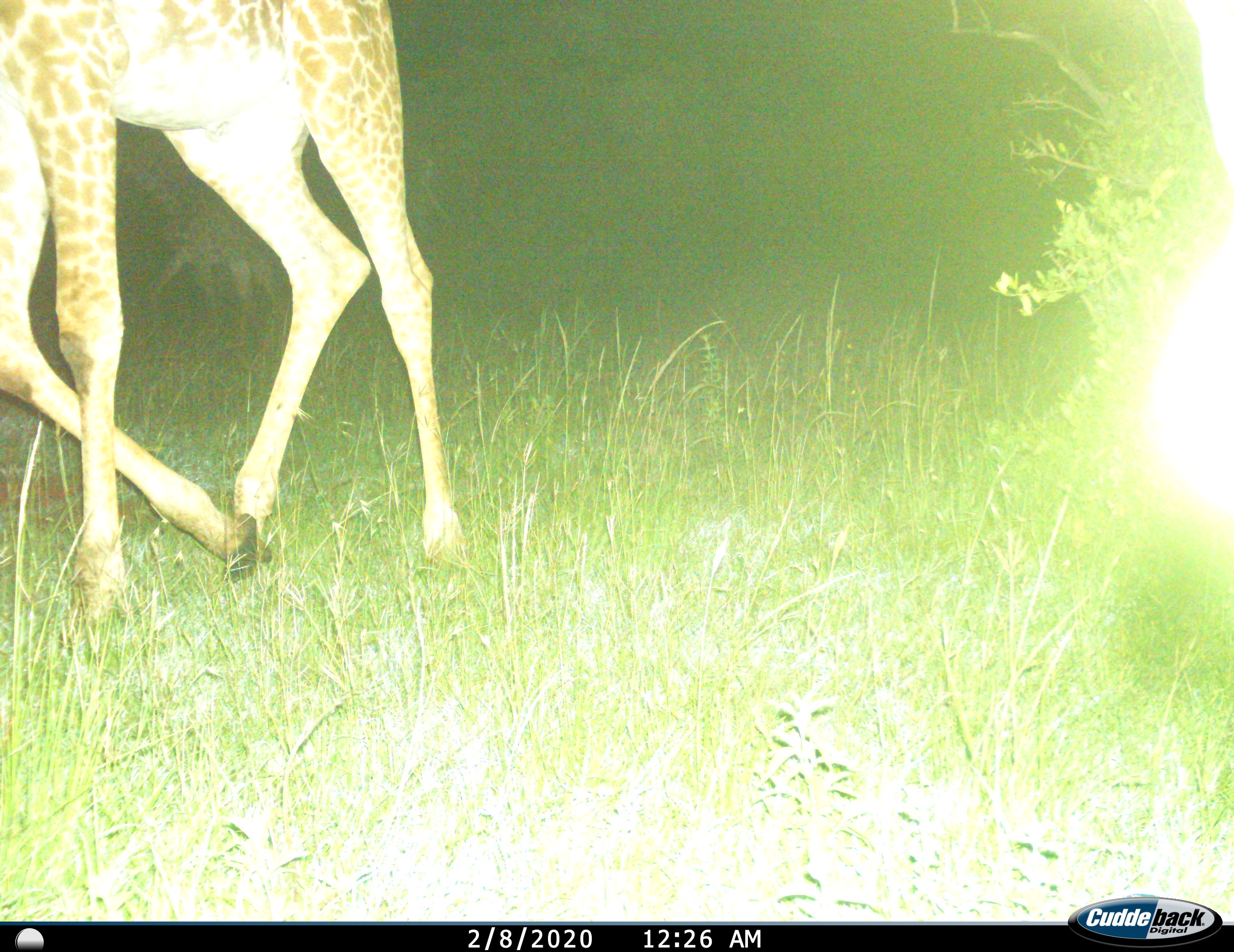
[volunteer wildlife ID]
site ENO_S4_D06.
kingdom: Animalia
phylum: Chordata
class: Mammalia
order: Artiodactyla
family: Giraffidae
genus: Giraffa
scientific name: Giraffa camelopardalis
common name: giraffe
Giraffe (Giraffa camelopardalis), count 1. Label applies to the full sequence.